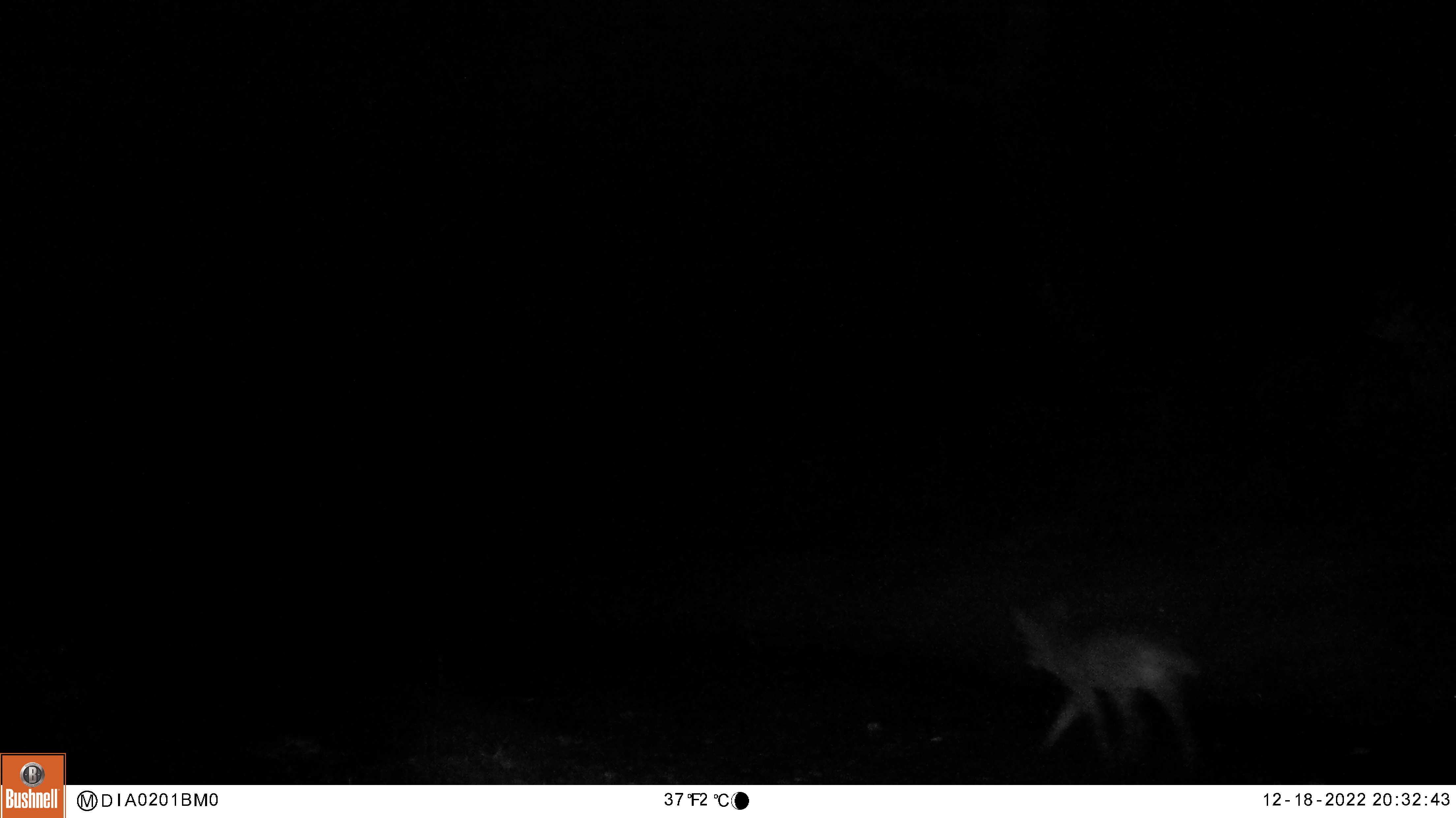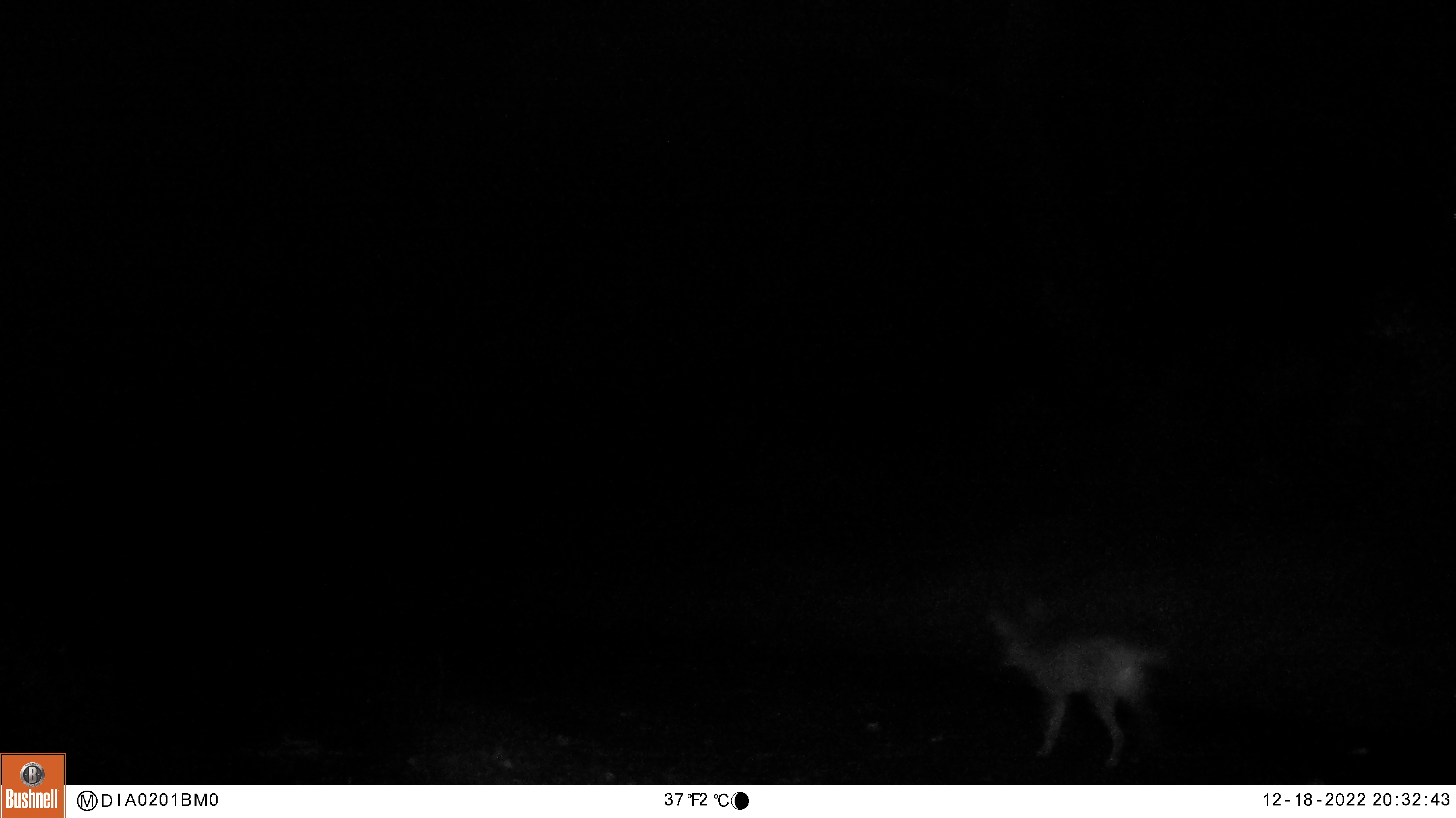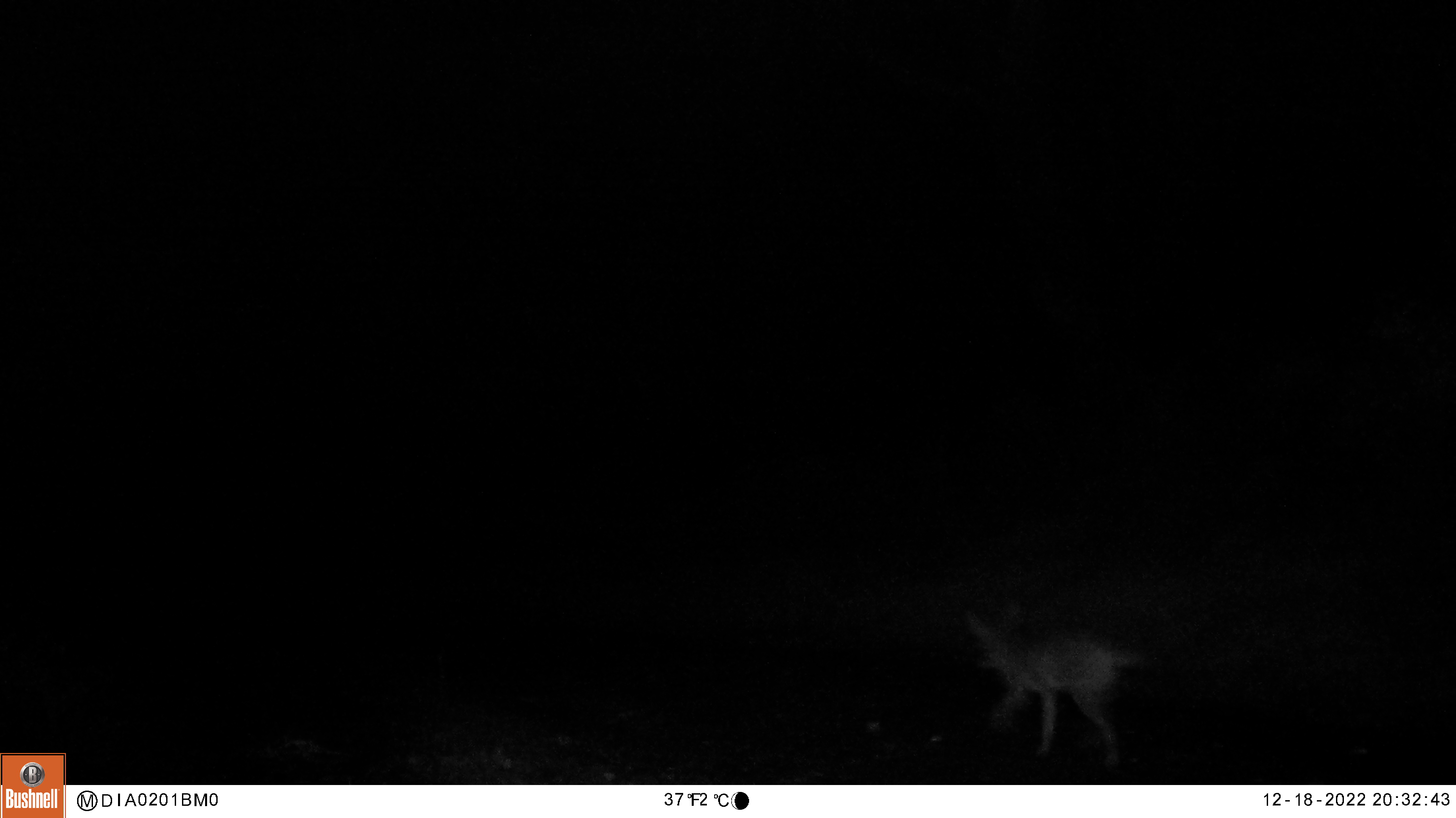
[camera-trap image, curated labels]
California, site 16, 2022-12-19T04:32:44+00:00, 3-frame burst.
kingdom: Animalia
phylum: Chordata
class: Mammalia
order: Carnivora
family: Canidae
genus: Canis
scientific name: Canis latrans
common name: coyote